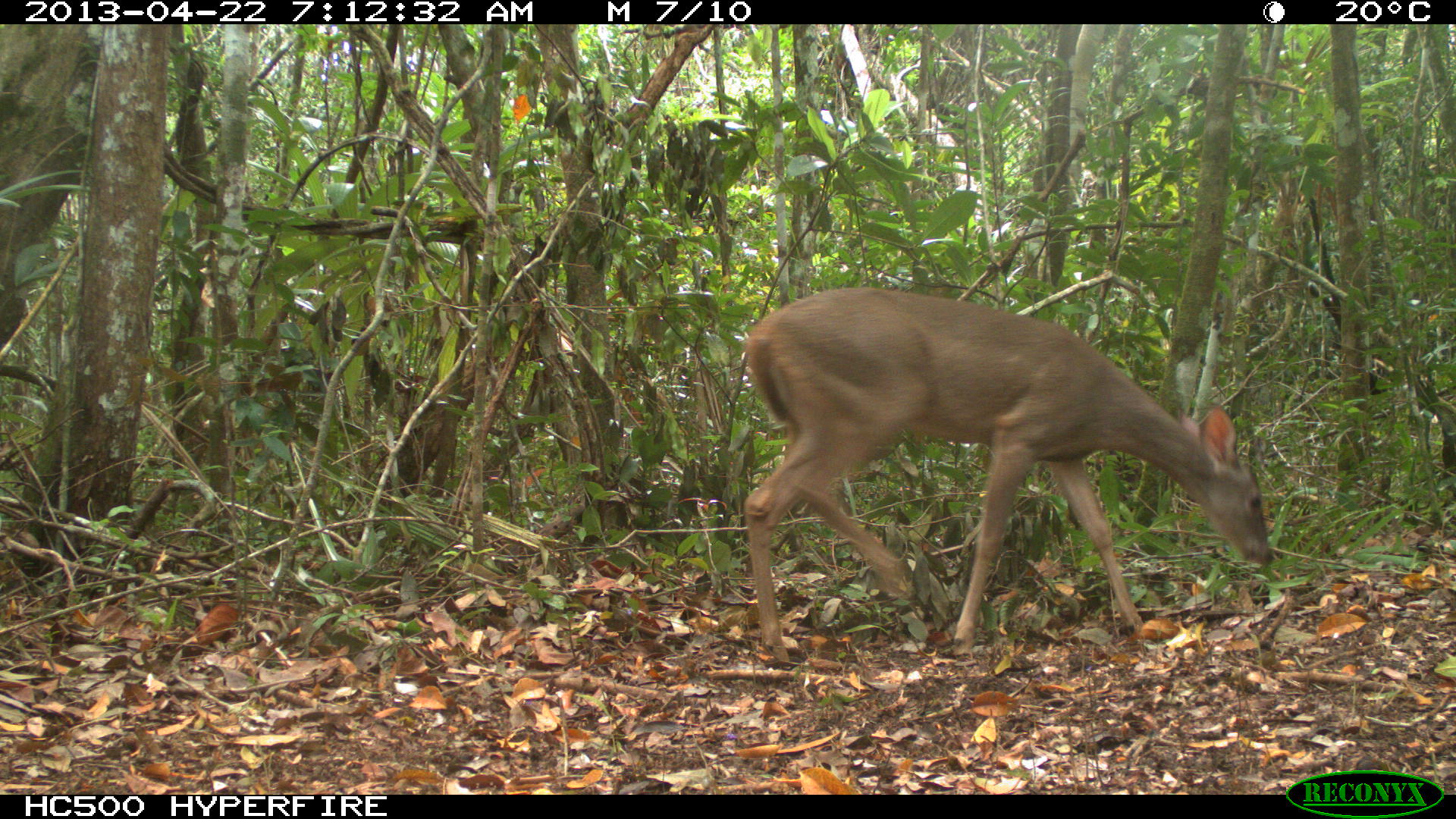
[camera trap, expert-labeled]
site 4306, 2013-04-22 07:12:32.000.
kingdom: Animalia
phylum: Chordata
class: Mammalia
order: Artiodactyla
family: Cervidae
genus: Odocoileus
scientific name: Odocoileus virginianus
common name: white-tailed deer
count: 1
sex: female